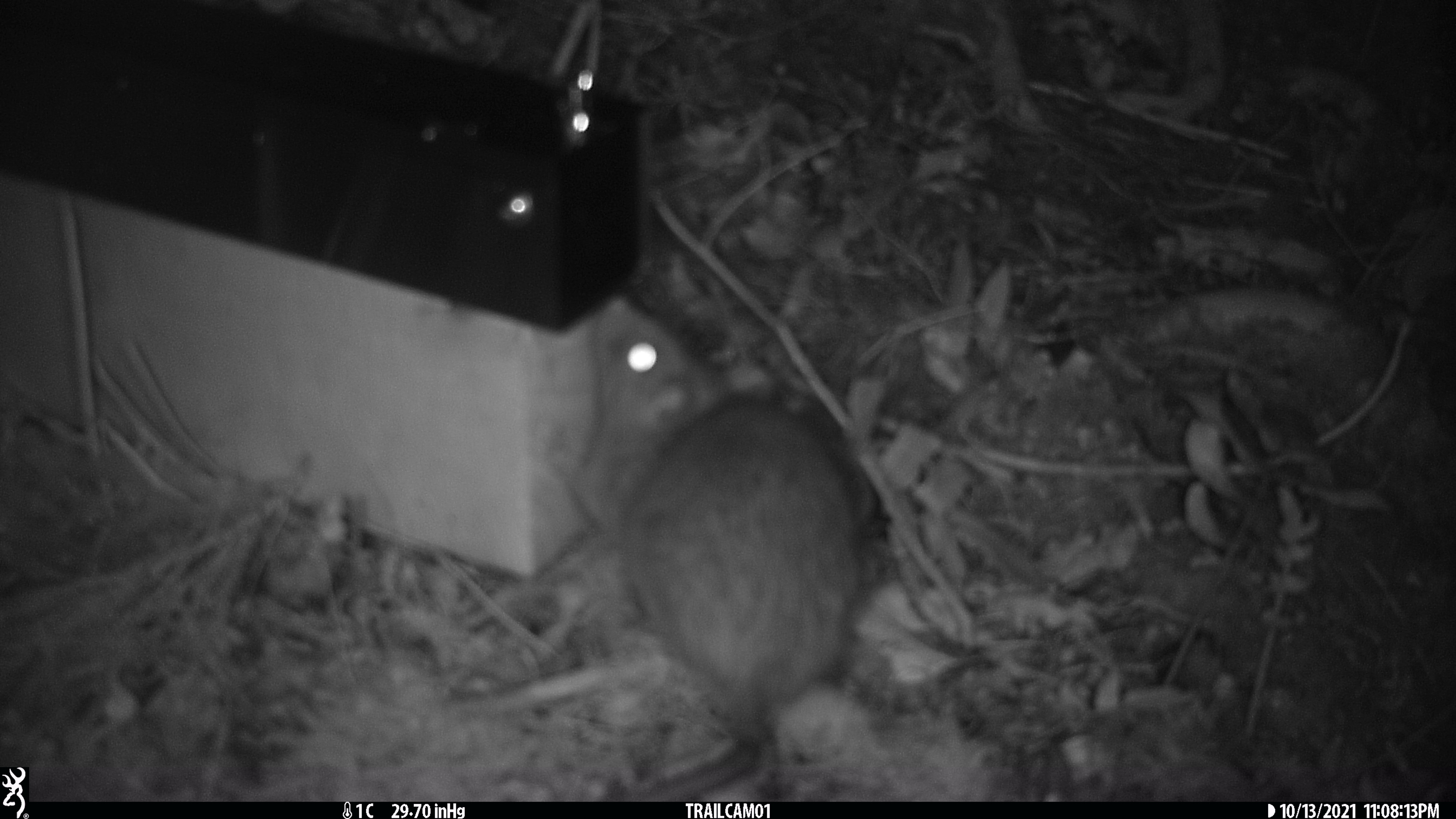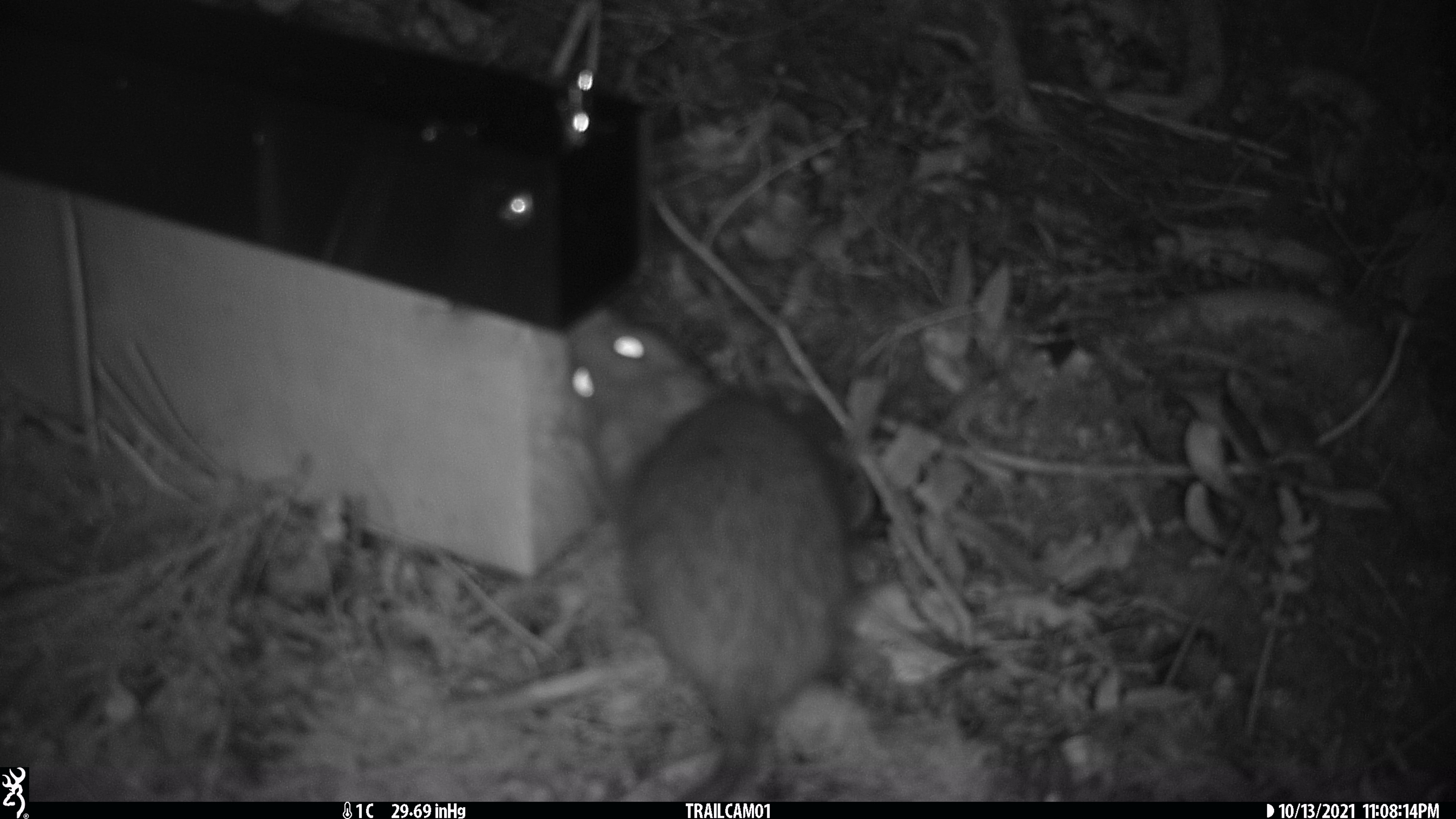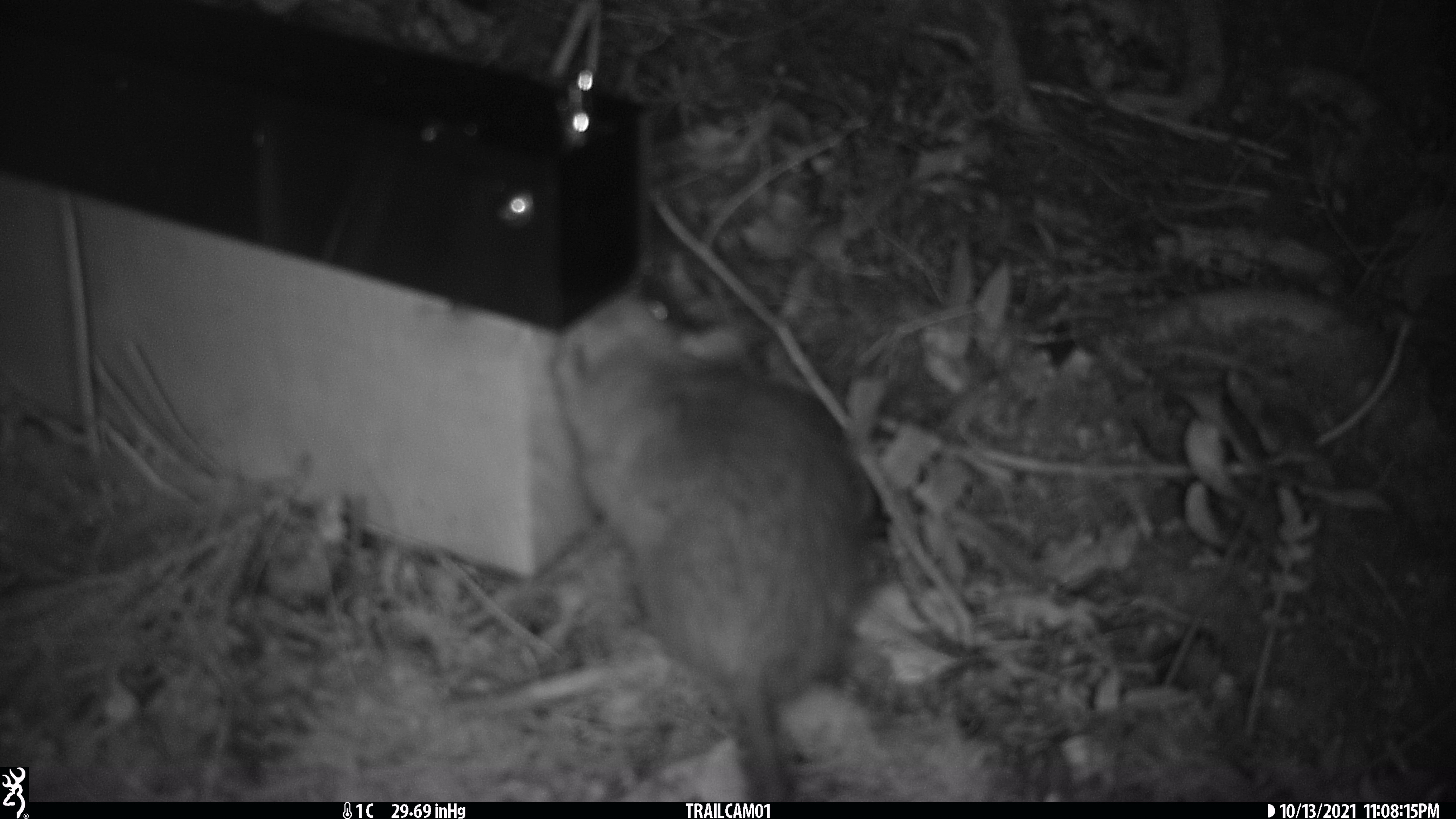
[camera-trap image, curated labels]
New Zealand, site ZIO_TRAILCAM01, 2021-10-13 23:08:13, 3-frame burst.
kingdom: Animalia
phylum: Chordata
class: Mammalia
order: Rodentia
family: Muridae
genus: Rattus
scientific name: Rattus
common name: rat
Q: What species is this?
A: Rat (Rattus).